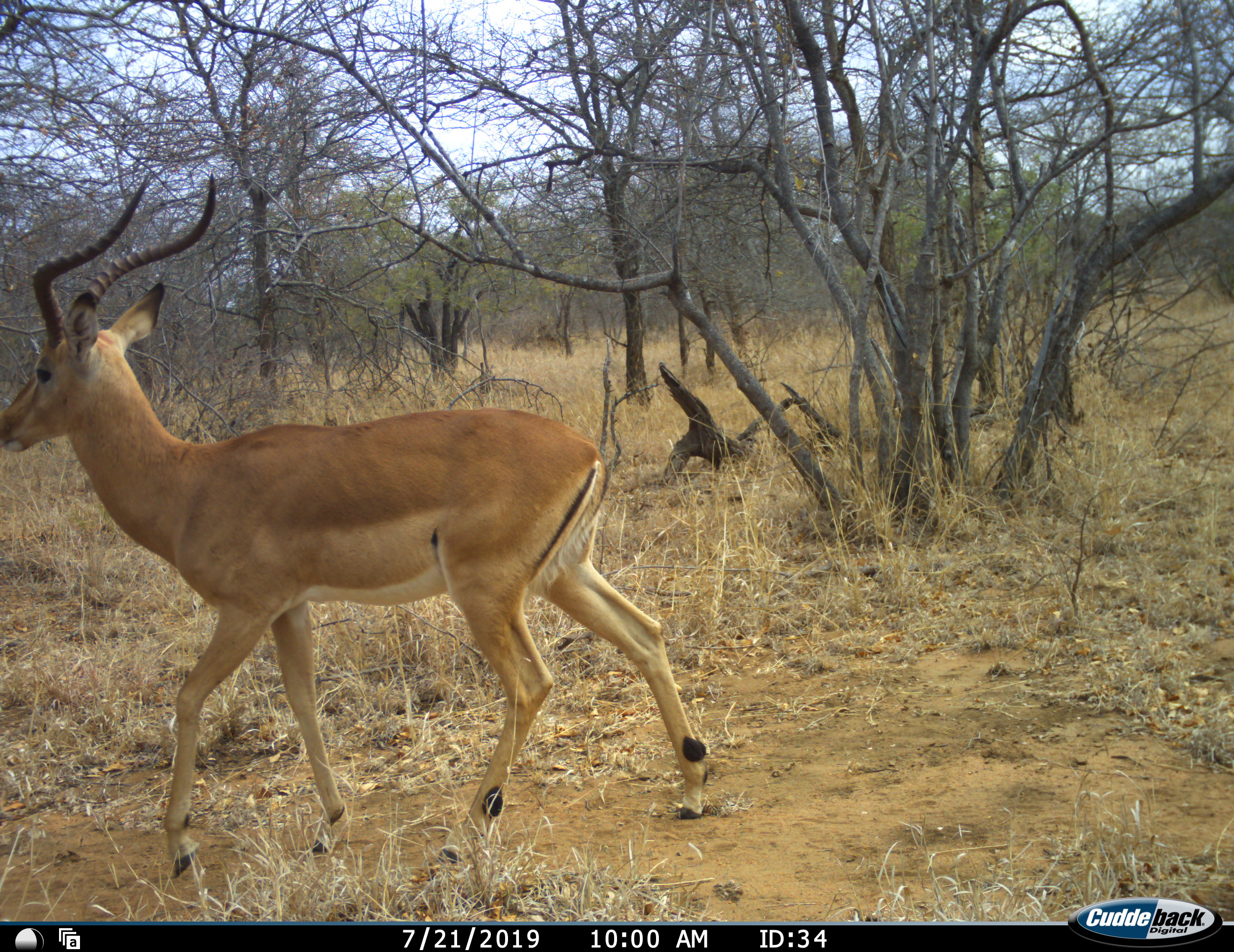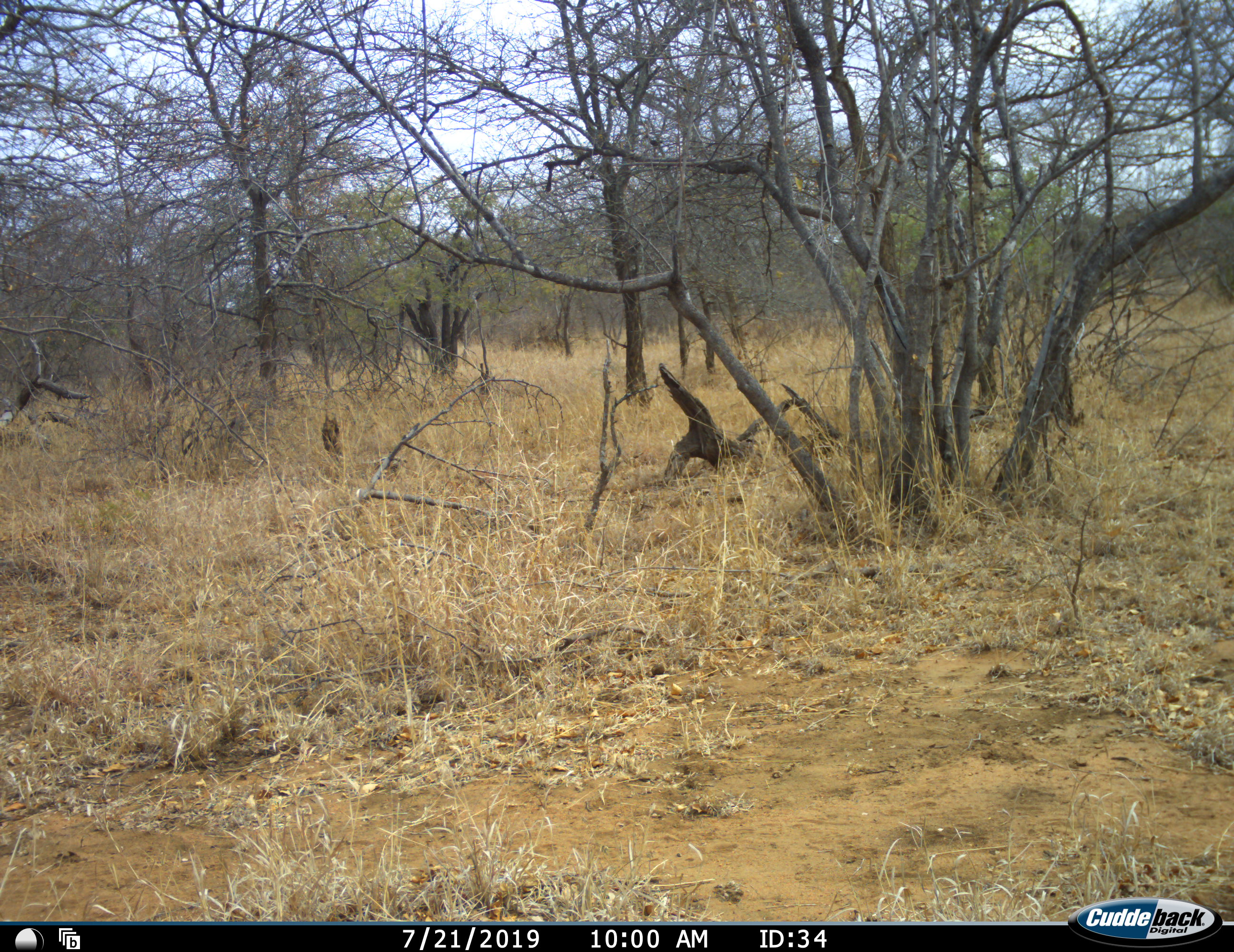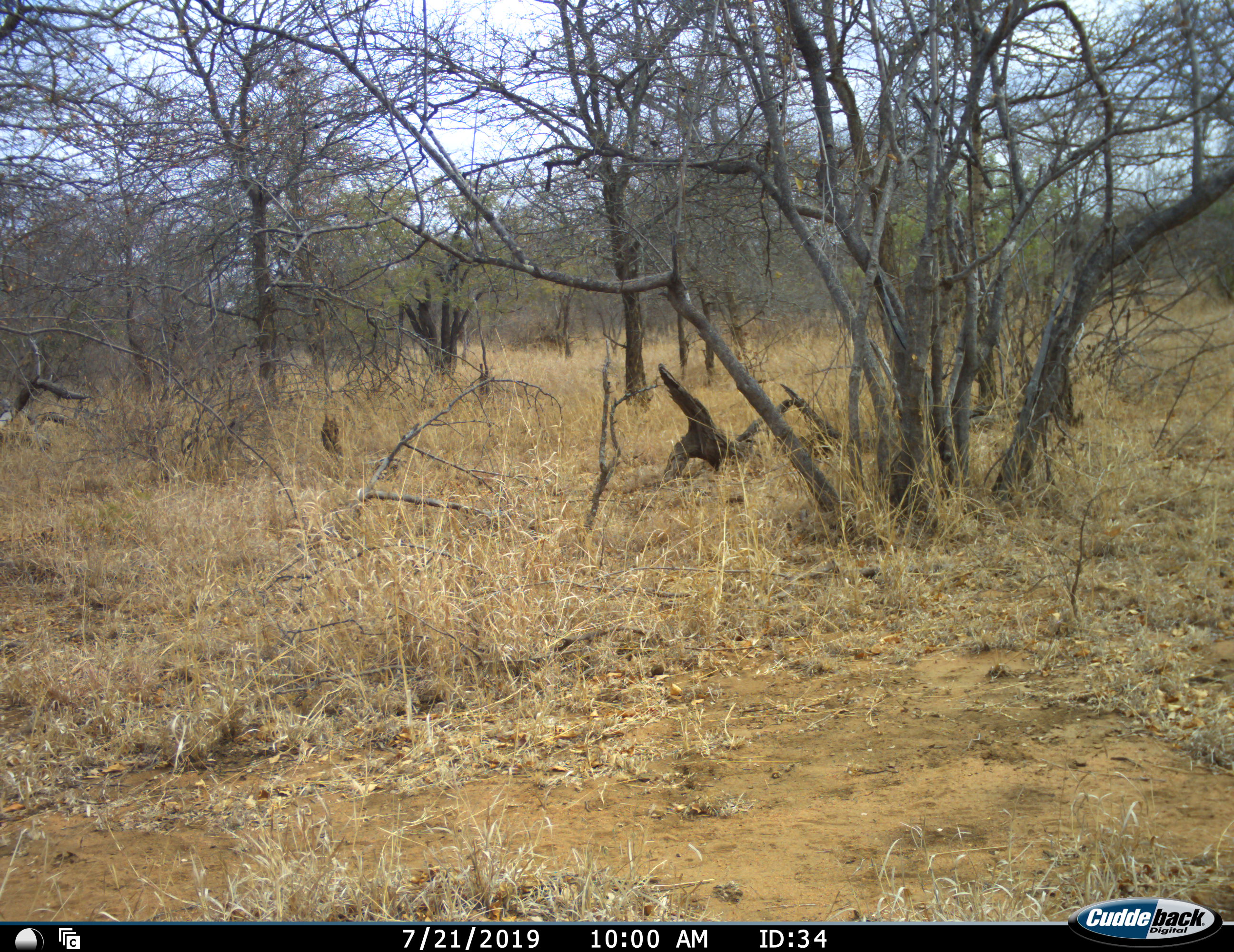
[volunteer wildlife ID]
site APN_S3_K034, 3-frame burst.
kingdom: Animalia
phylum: Chordata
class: Mammalia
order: Artiodactyla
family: Bovidae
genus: Aepyceros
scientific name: Aepyceros melampus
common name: impala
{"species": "impala (Aepyceros melampus)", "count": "1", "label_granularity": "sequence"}